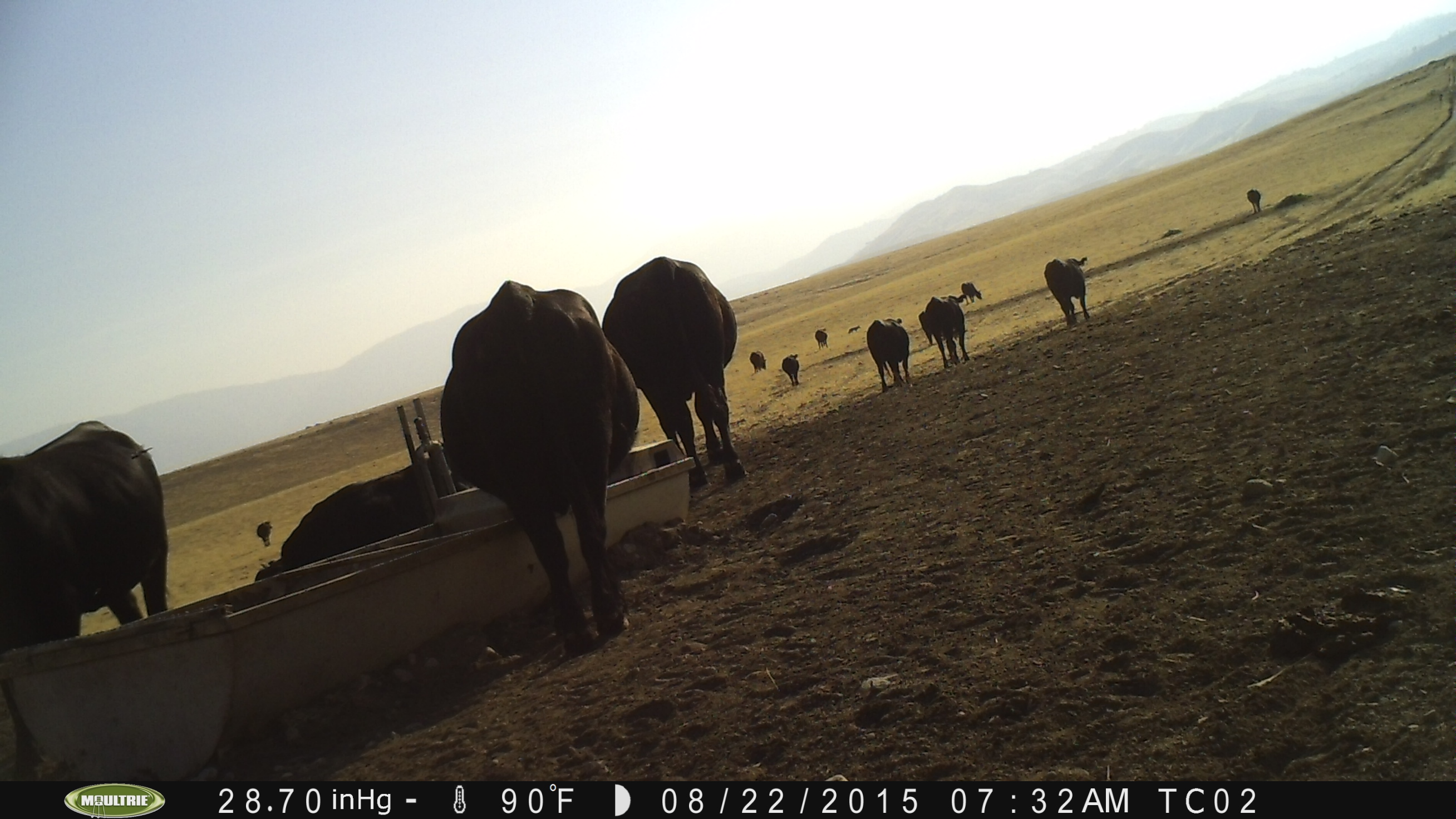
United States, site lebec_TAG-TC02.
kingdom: Animalia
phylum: Chordata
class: Mammalia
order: Artiodactyla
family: Bovidae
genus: Bos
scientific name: Bos taurus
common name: domestic cow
Bos taurus (domestic cow).